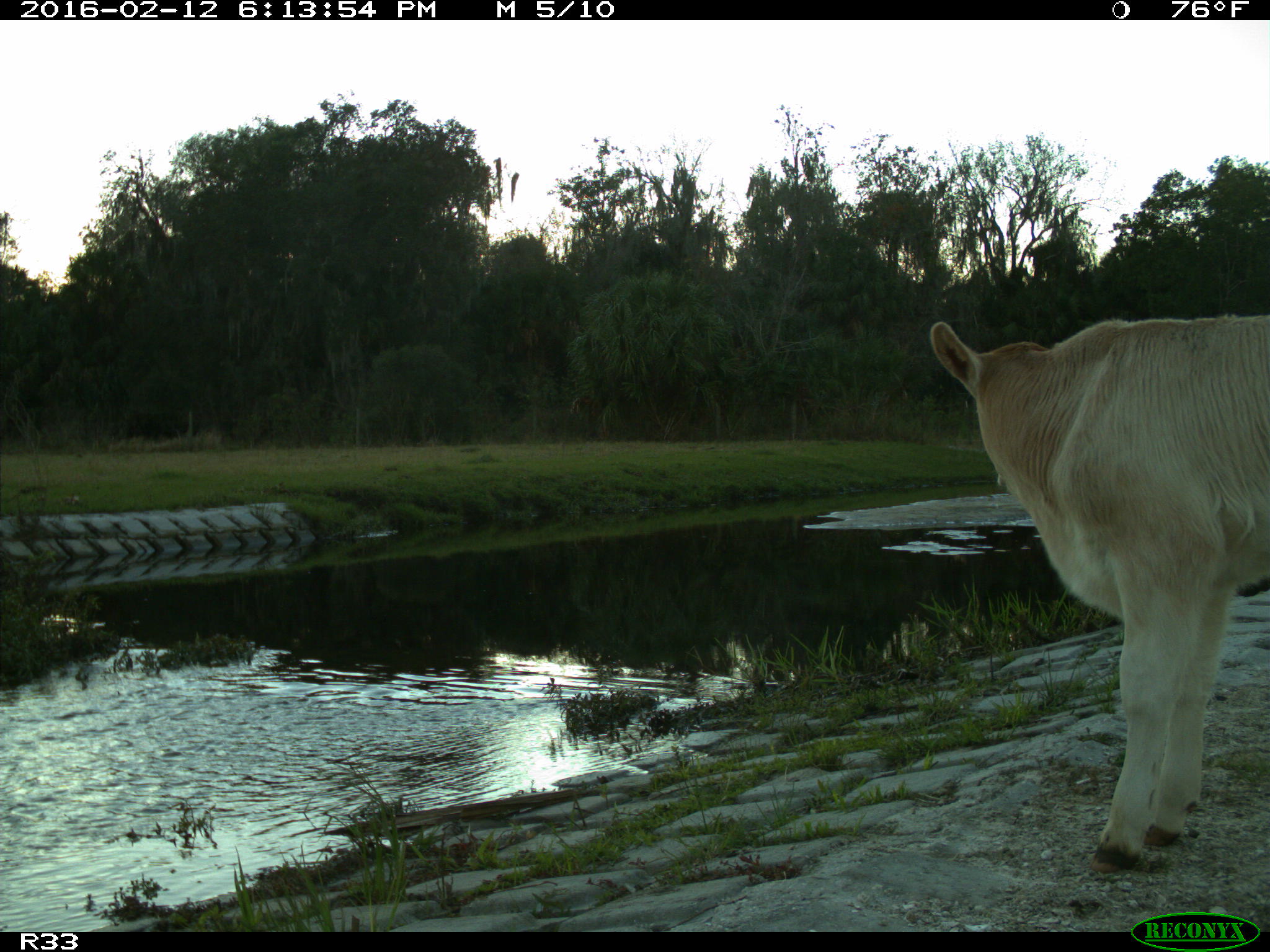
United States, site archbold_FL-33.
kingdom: Animalia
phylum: Chordata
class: Mammalia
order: Artiodactyla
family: Bovidae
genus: Bos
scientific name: Bos taurus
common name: domestic cow